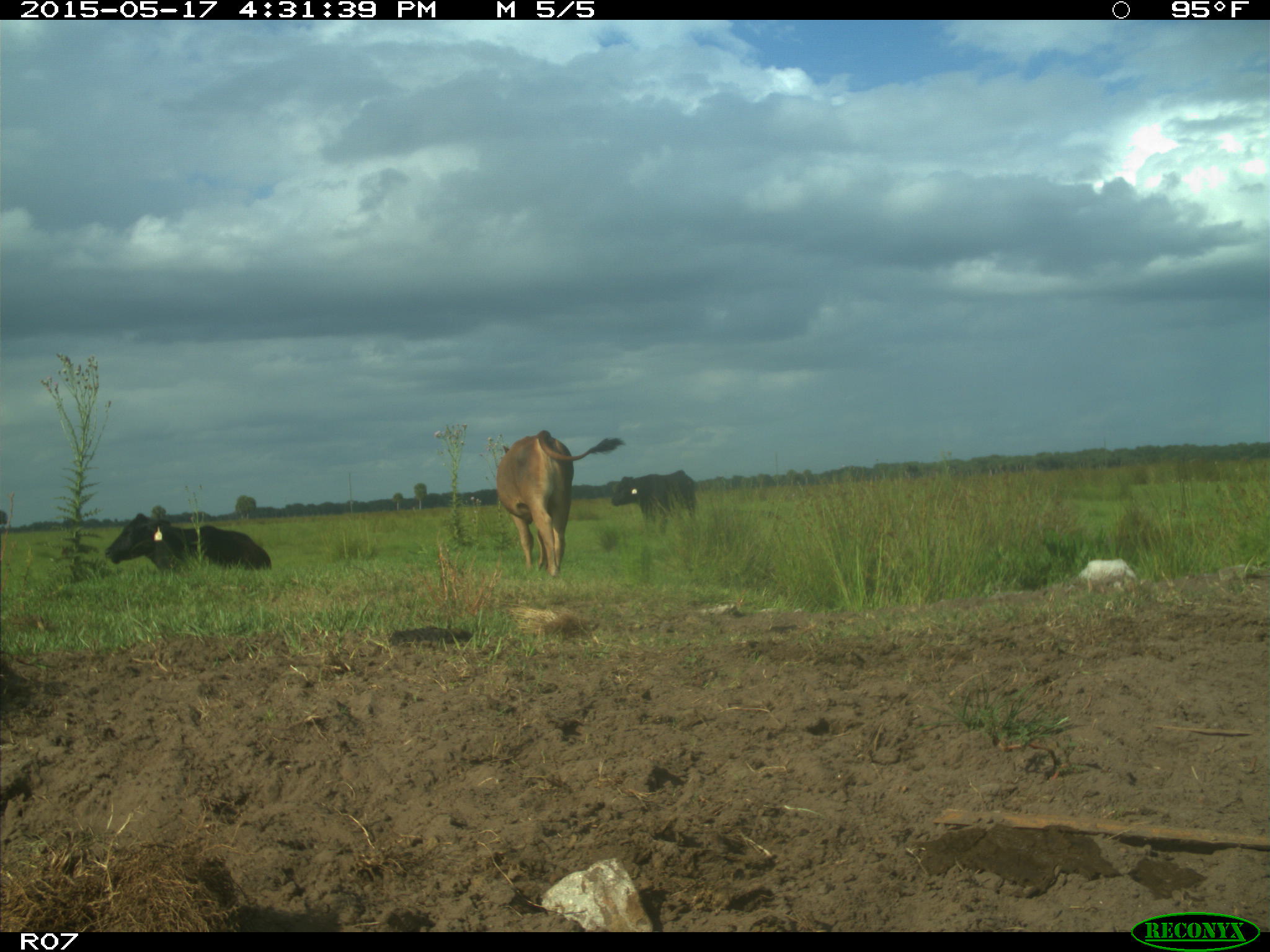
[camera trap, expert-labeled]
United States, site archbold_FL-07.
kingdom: Animalia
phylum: Chordata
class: Mammalia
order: Artiodactyla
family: Bovidae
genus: Bos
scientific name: Bos taurus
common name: domestic cow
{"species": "Bos taurus (domestic cow)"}